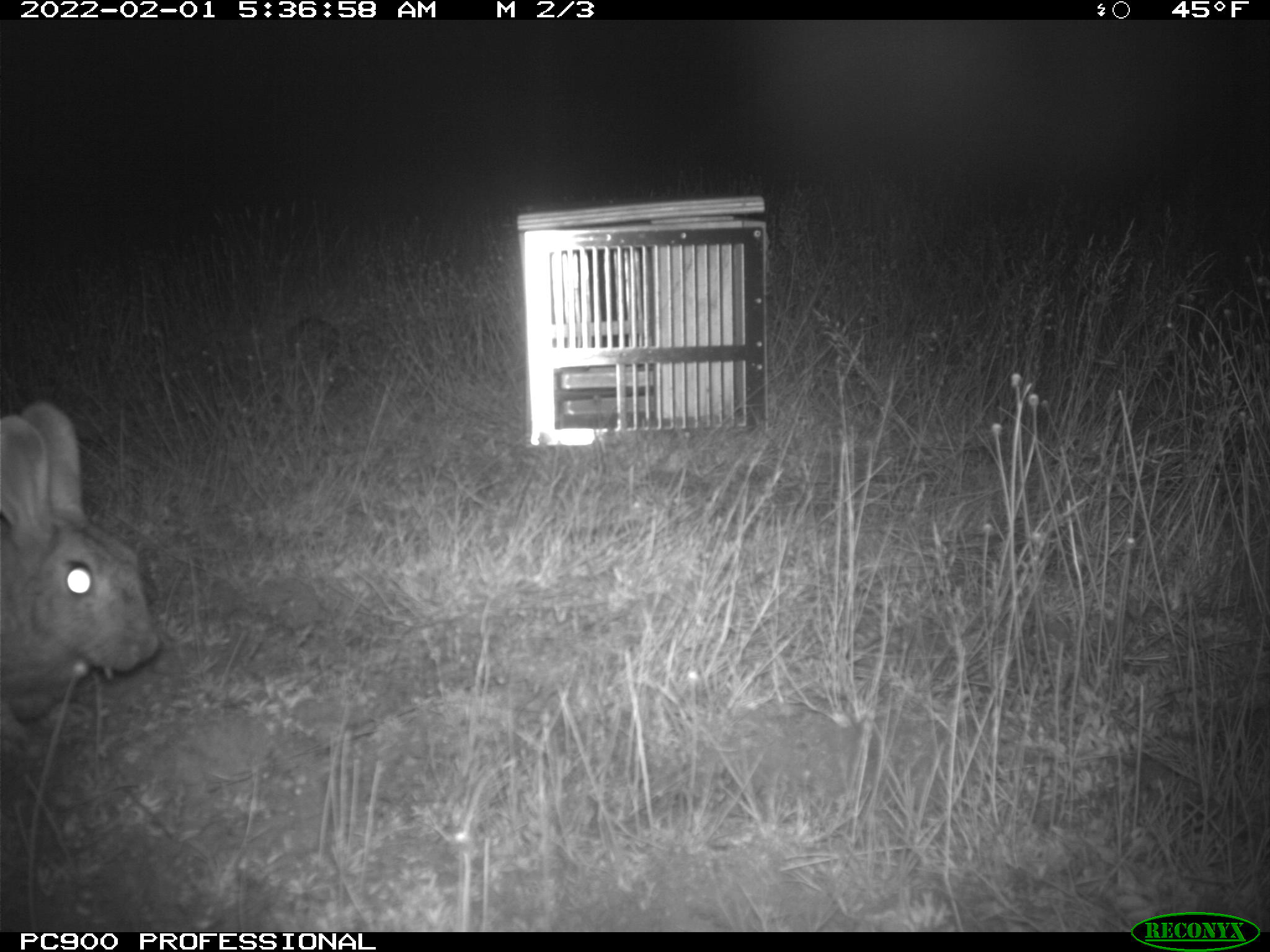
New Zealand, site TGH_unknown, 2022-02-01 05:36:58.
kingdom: Animalia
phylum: Chordata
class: Mammalia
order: Lagomorpha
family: Leporidae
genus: Oryctolagus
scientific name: Oryctolagus cuniculus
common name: european rabbit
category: rabbit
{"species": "rabbit (european rabbit) (Oryctolagus cuniculus)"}